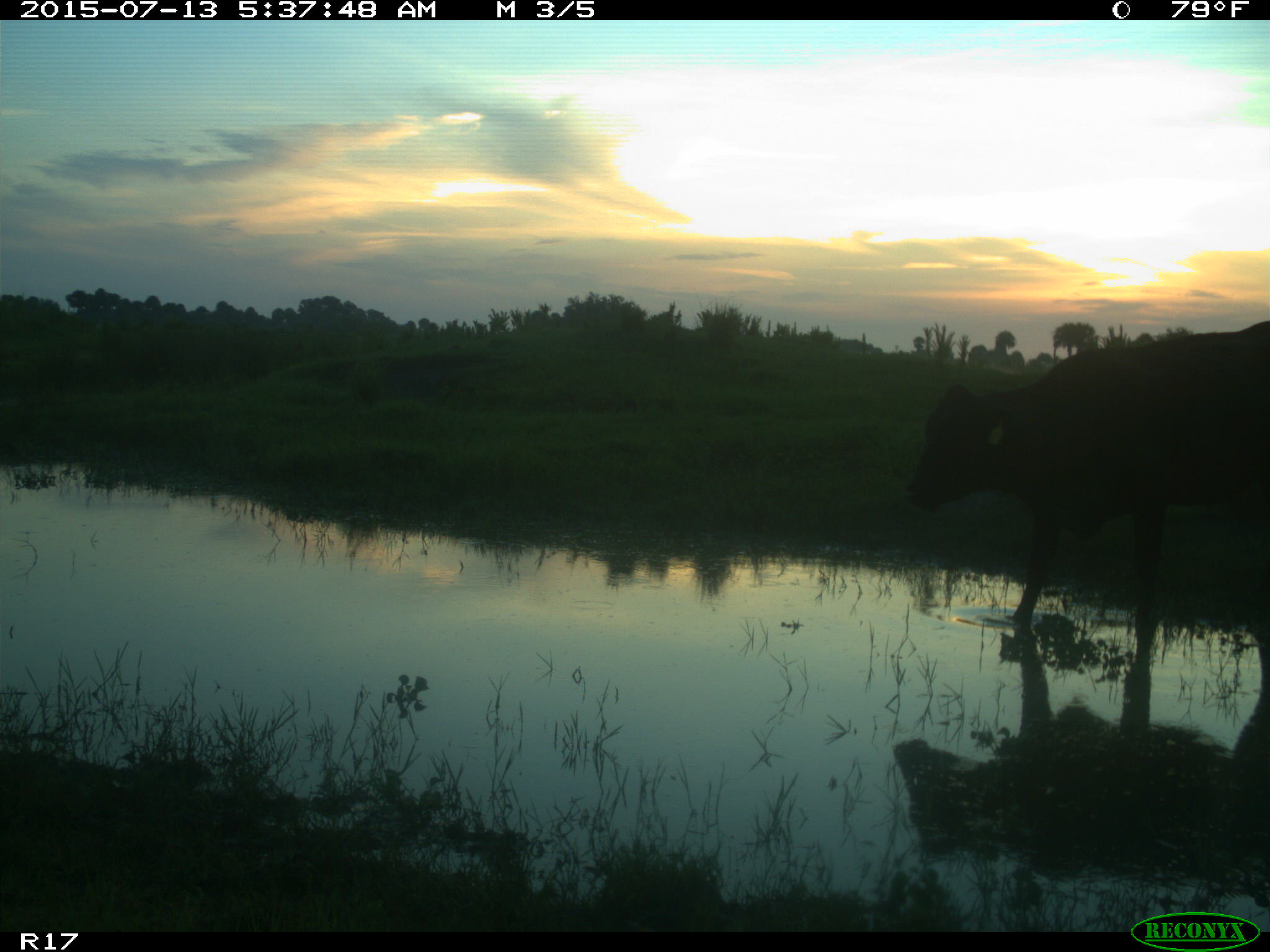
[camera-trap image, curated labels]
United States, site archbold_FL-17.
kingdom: Animalia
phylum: Chordata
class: Mammalia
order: Artiodactyla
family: Bovidae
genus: Bos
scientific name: Bos taurus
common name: domestic cow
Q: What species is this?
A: Bos taurus (domestic cow).